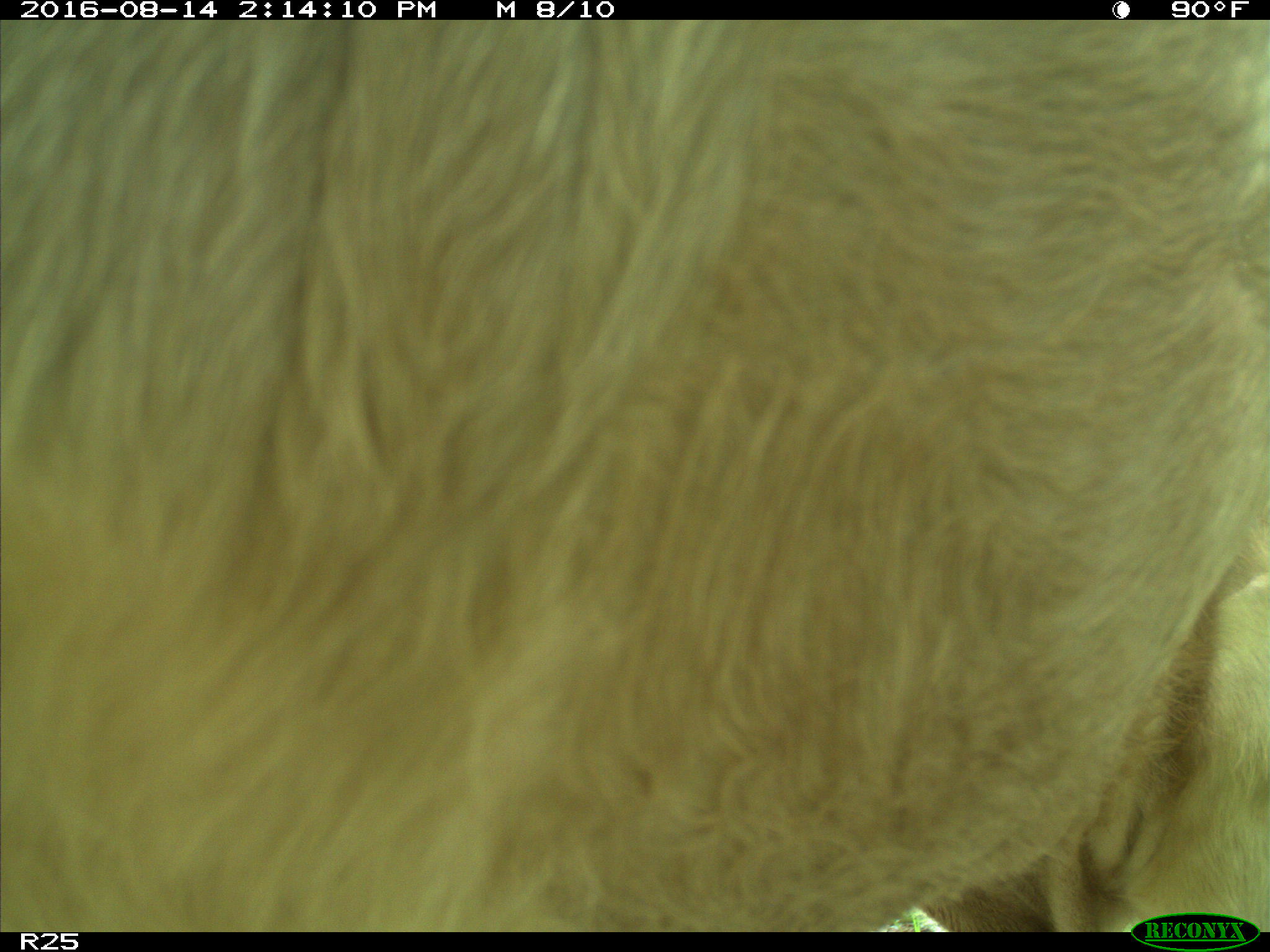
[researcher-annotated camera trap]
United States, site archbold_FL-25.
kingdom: Animalia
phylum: Chordata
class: Mammalia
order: Artiodactyla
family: Bovidae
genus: Bos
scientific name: Bos taurus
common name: domestic cow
Bos taurus (domestic cow).